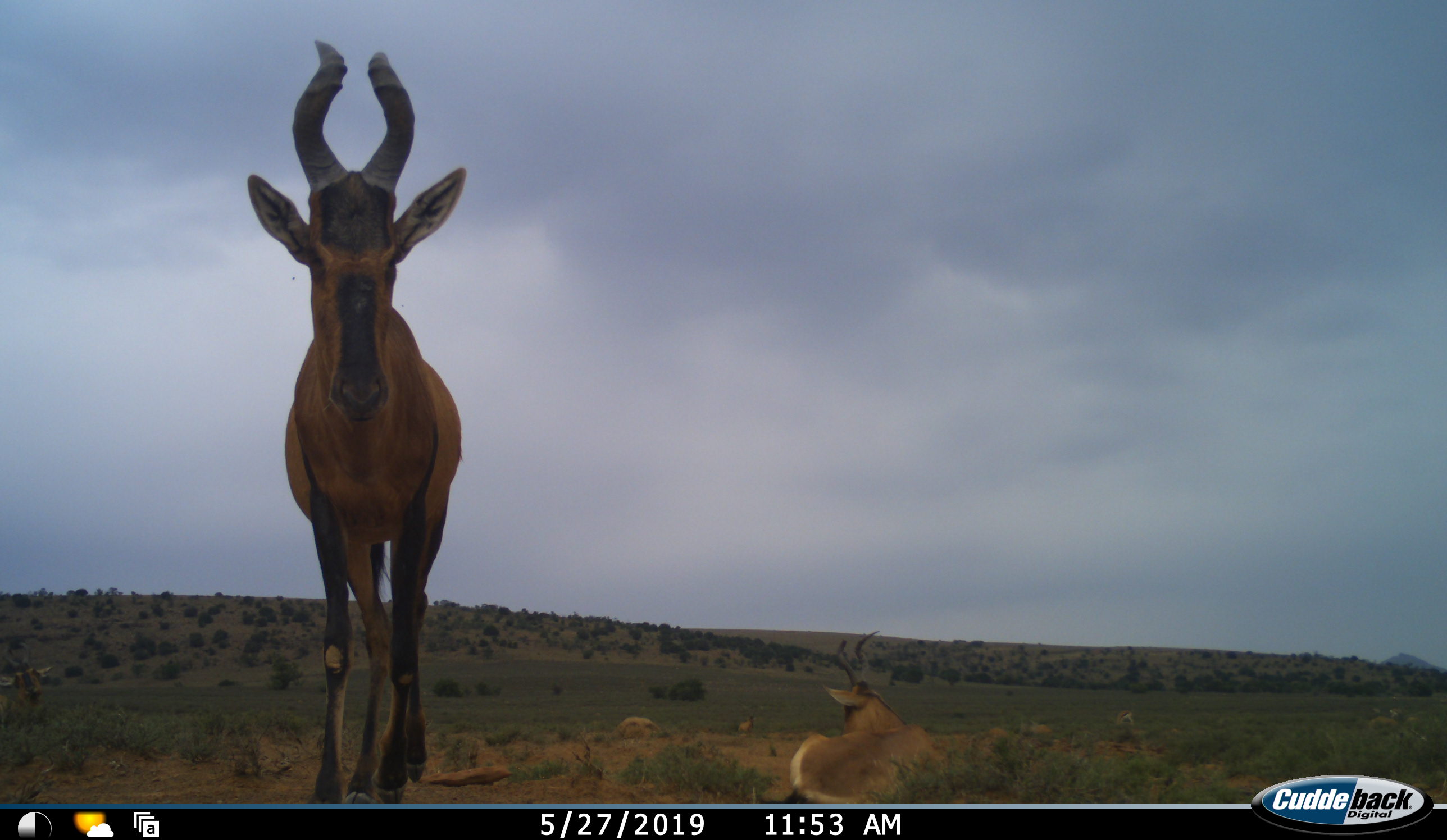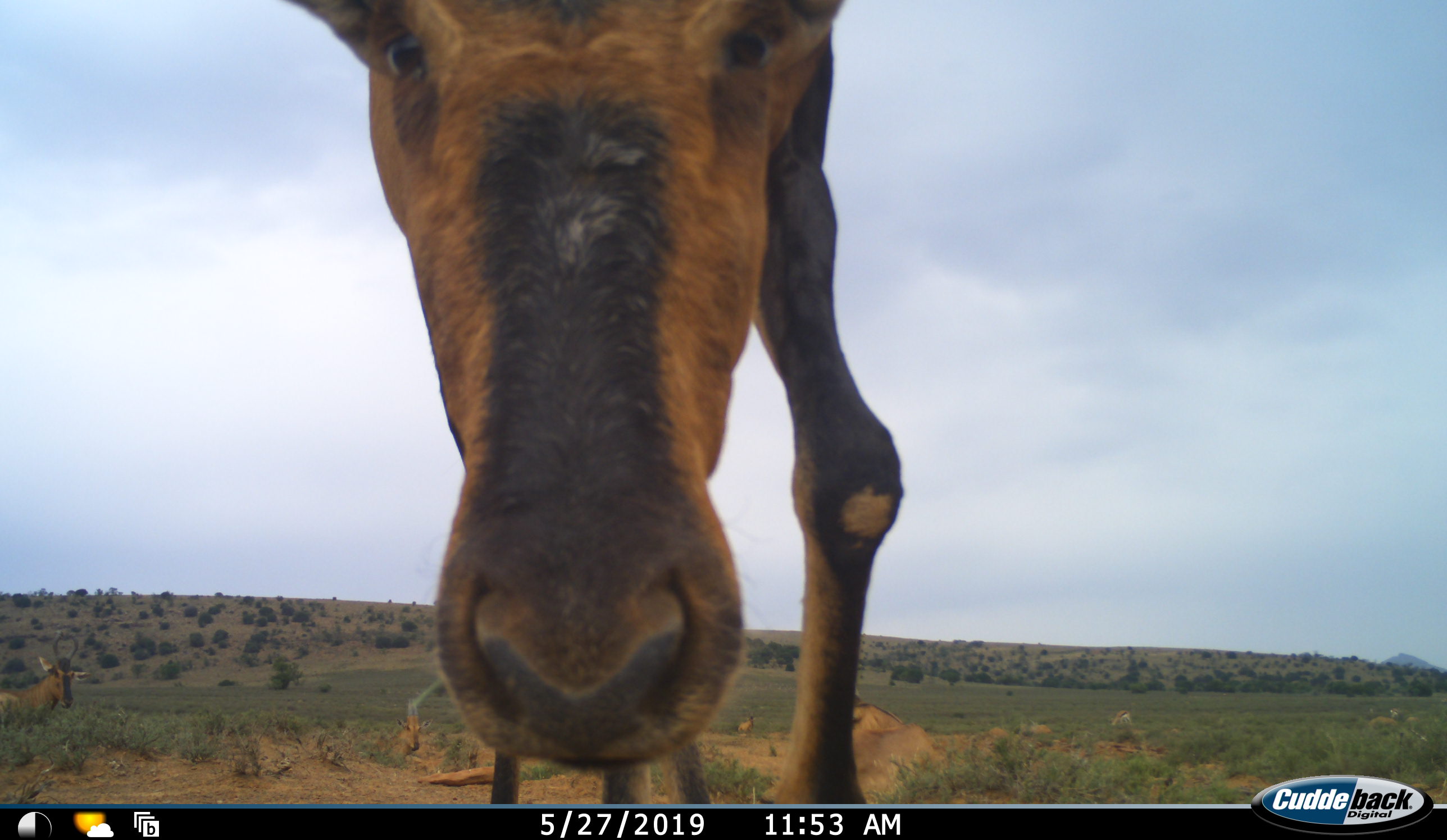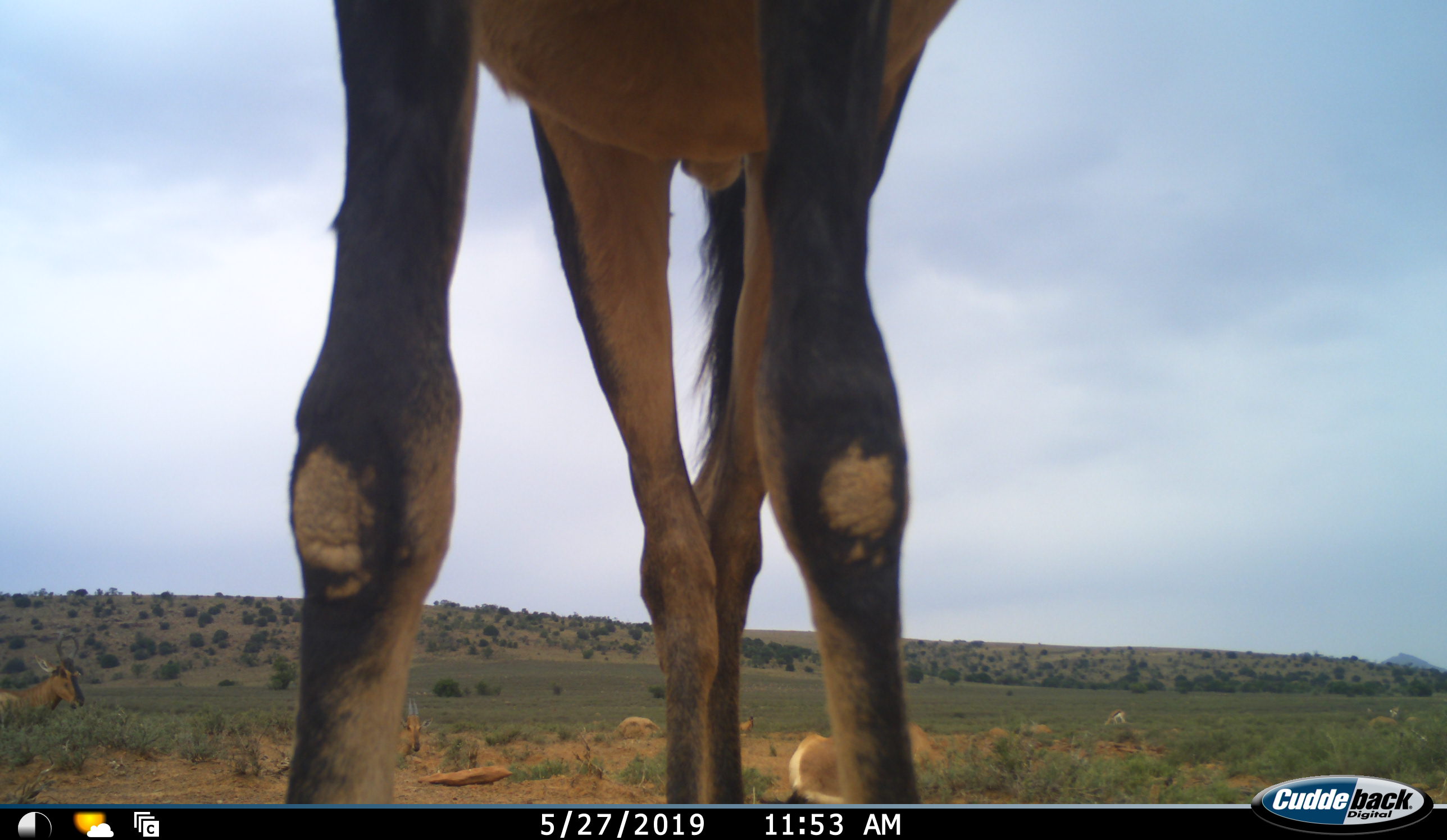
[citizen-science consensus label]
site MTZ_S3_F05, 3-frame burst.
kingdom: Animalia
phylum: Chordata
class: Mammalia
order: Artiodactyla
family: Bovidae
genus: Alcelaphus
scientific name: Alcelaphus buselaphus caama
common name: red hartebeest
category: hartebeestred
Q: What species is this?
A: Hartebeestred (red hartebeest) (Alcelaphus buselaphus caama).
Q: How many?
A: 5.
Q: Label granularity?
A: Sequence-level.